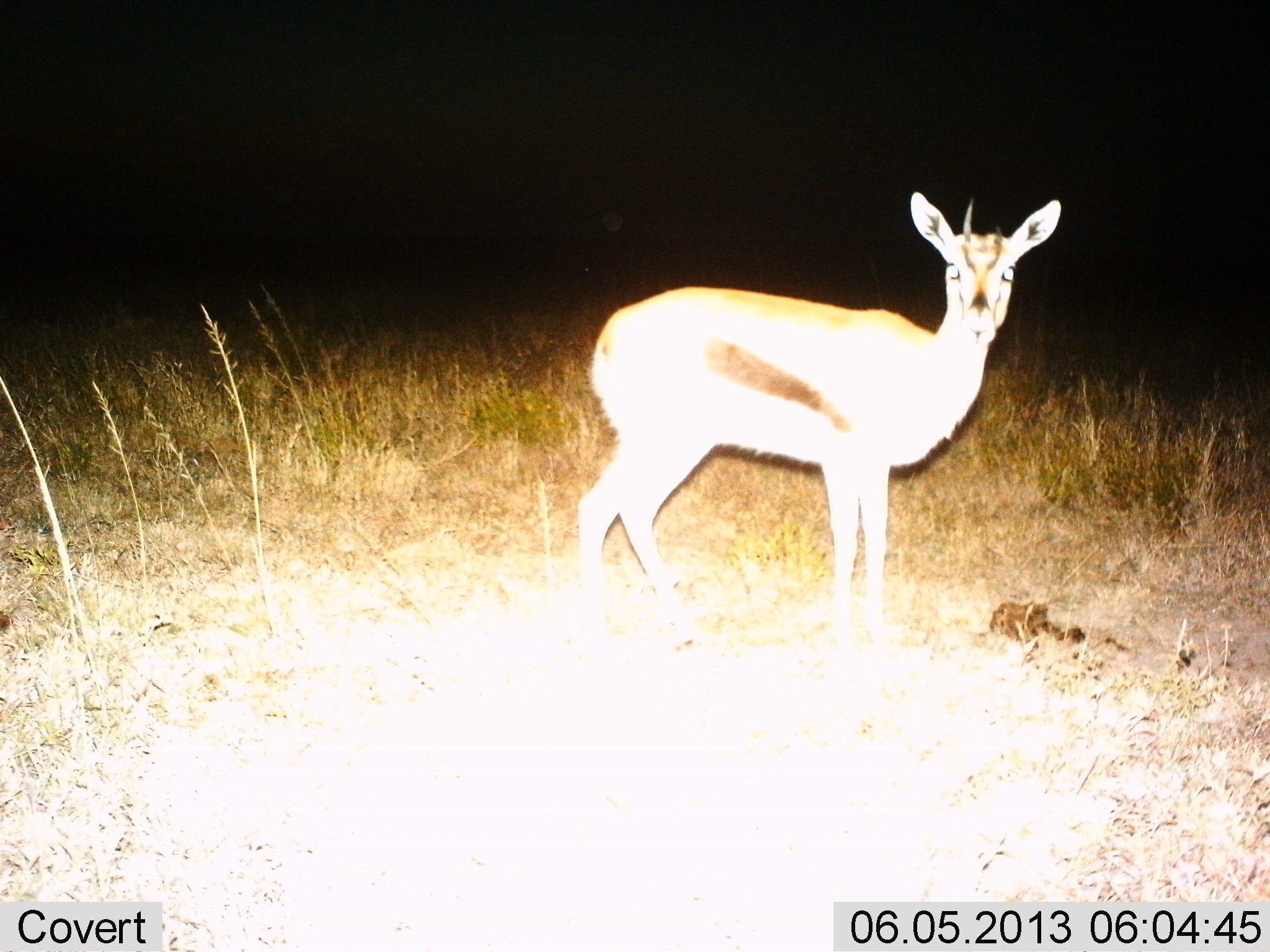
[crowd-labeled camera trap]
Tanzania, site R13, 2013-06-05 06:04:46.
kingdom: Animalia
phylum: Chordata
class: Mammalia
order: Artiodactyla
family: Bovidae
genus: Eudorcas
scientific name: Eudorcas thomsonii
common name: thomson's gazelle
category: gazellethomsons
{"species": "gazellethomsons (thomson's gazelle) (Eudorcas thomsonii)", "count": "1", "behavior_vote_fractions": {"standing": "100%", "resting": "0%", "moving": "0%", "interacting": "0%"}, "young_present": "0%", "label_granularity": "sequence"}